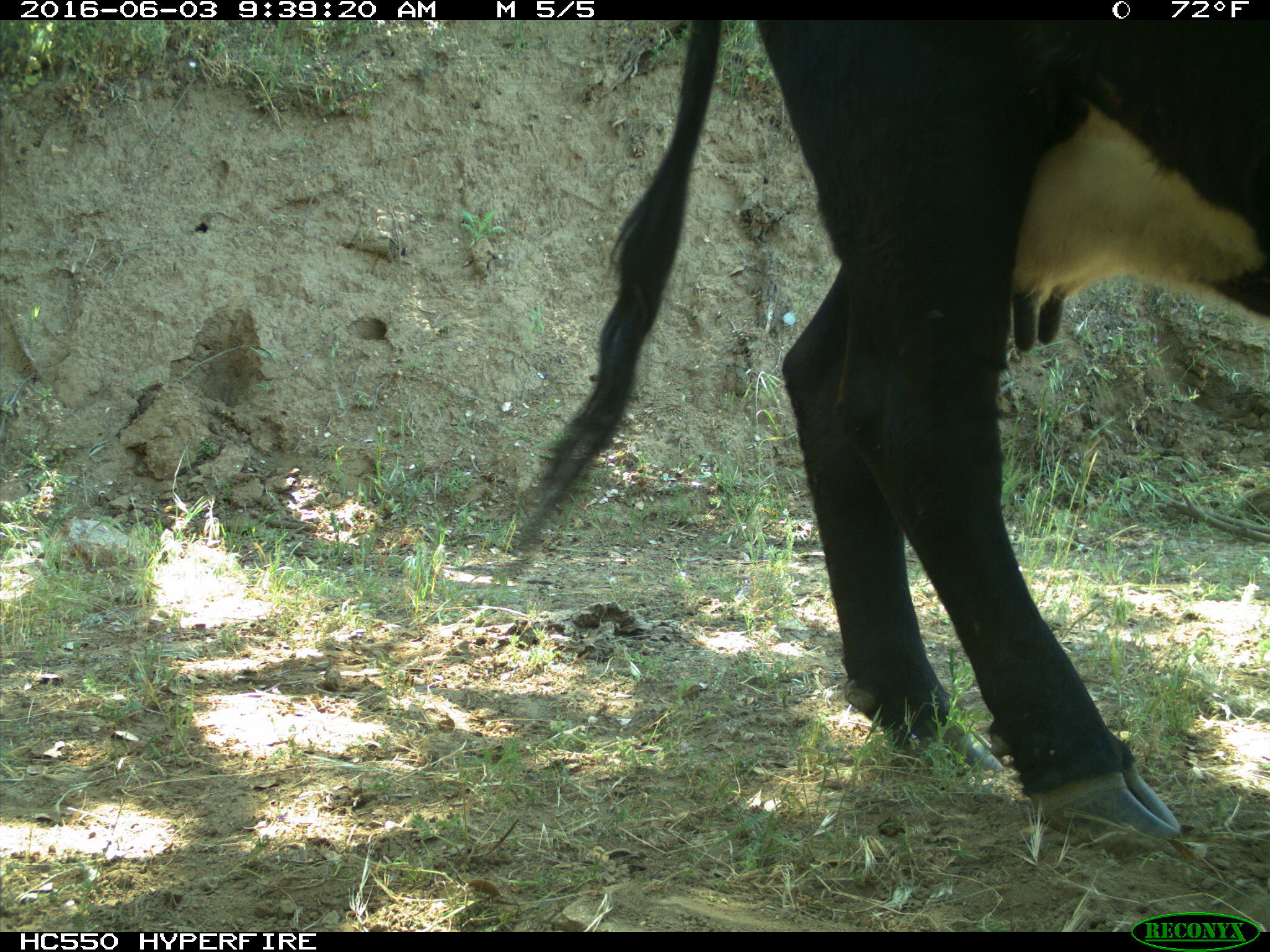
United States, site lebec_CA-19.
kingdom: Animalia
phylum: Chordata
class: Mammalia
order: Artiodactyla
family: Bovidae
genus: Bos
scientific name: Bos taurus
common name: domestic cow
Bos taurus (domestic cow).